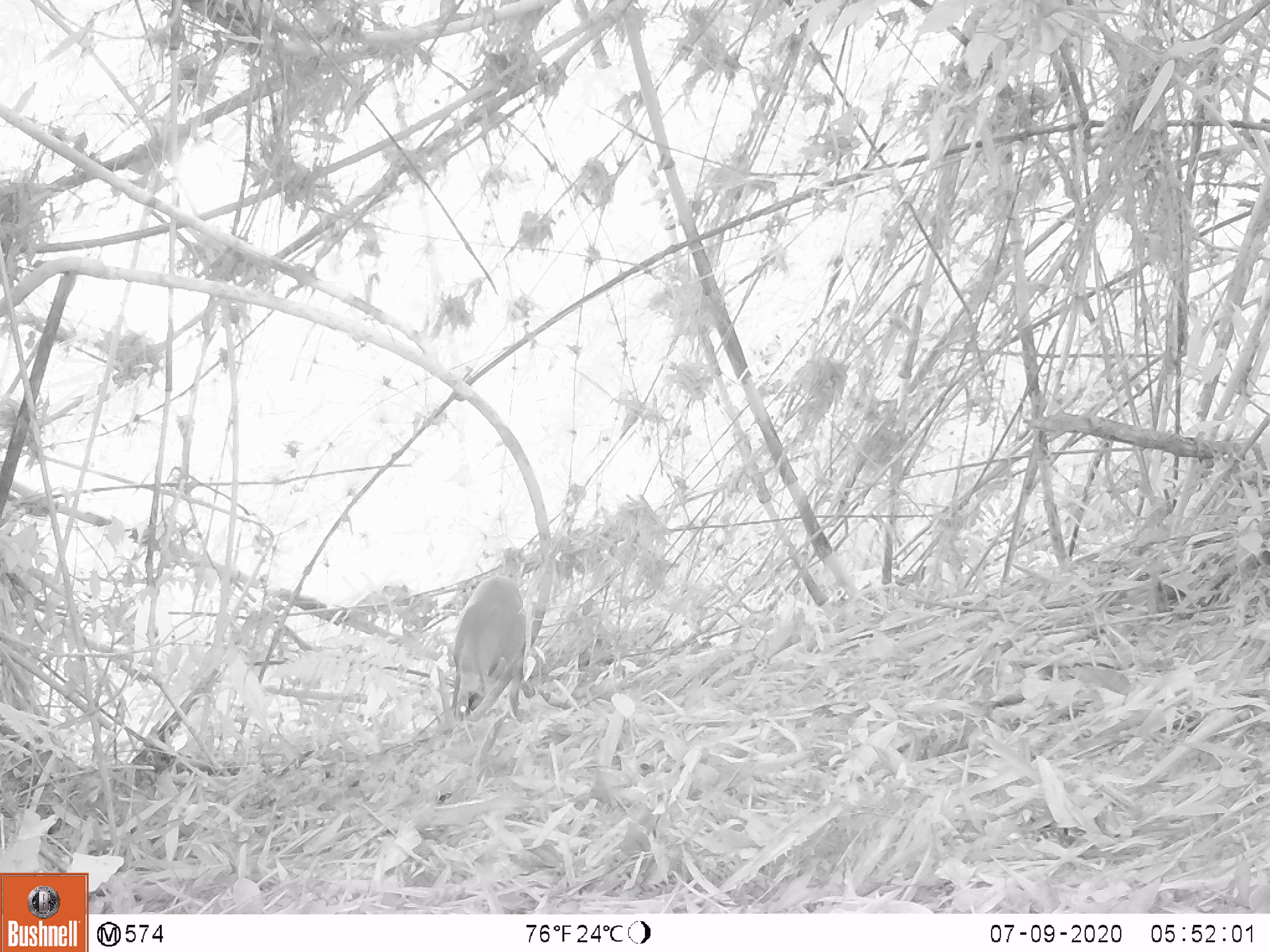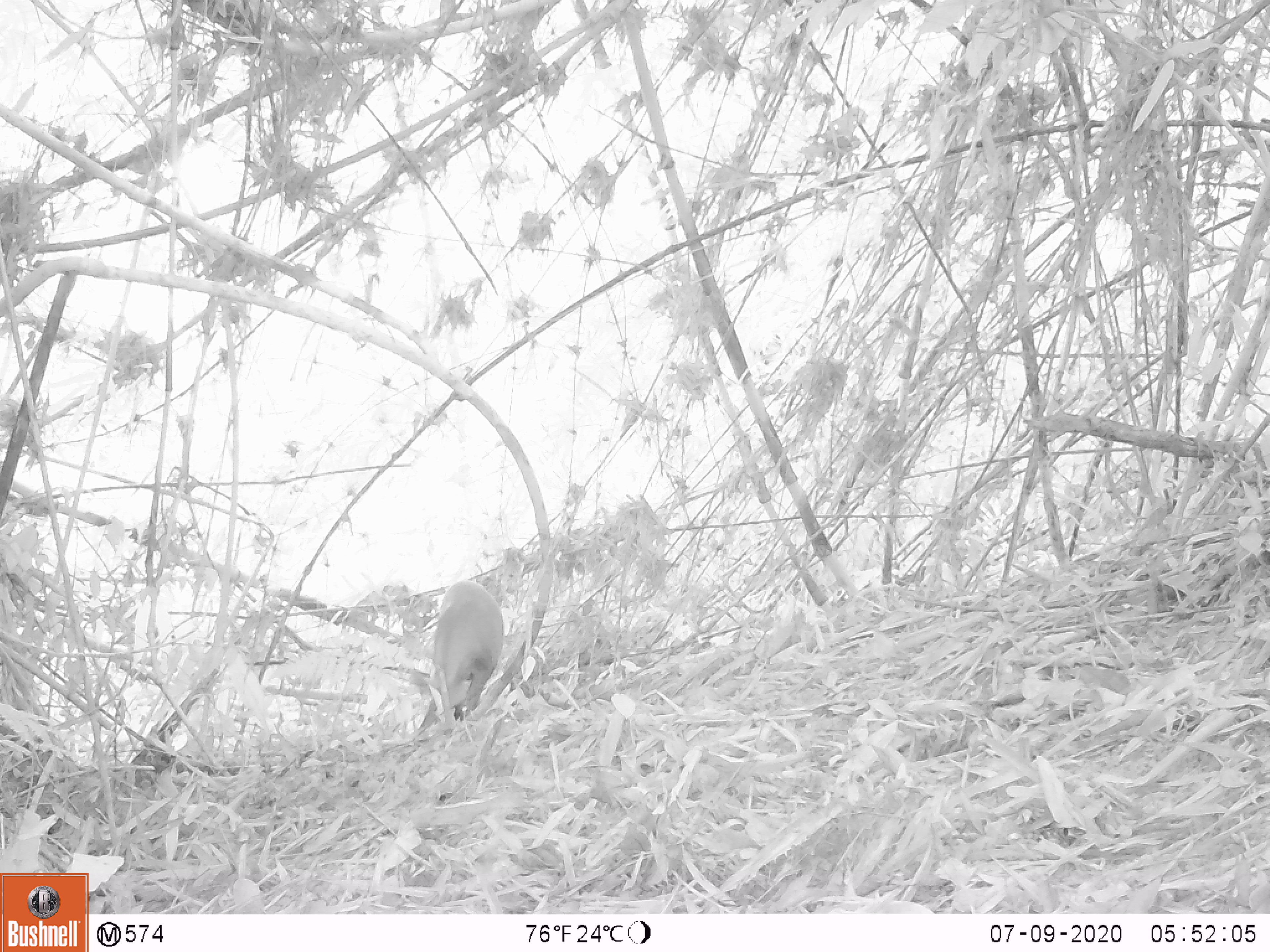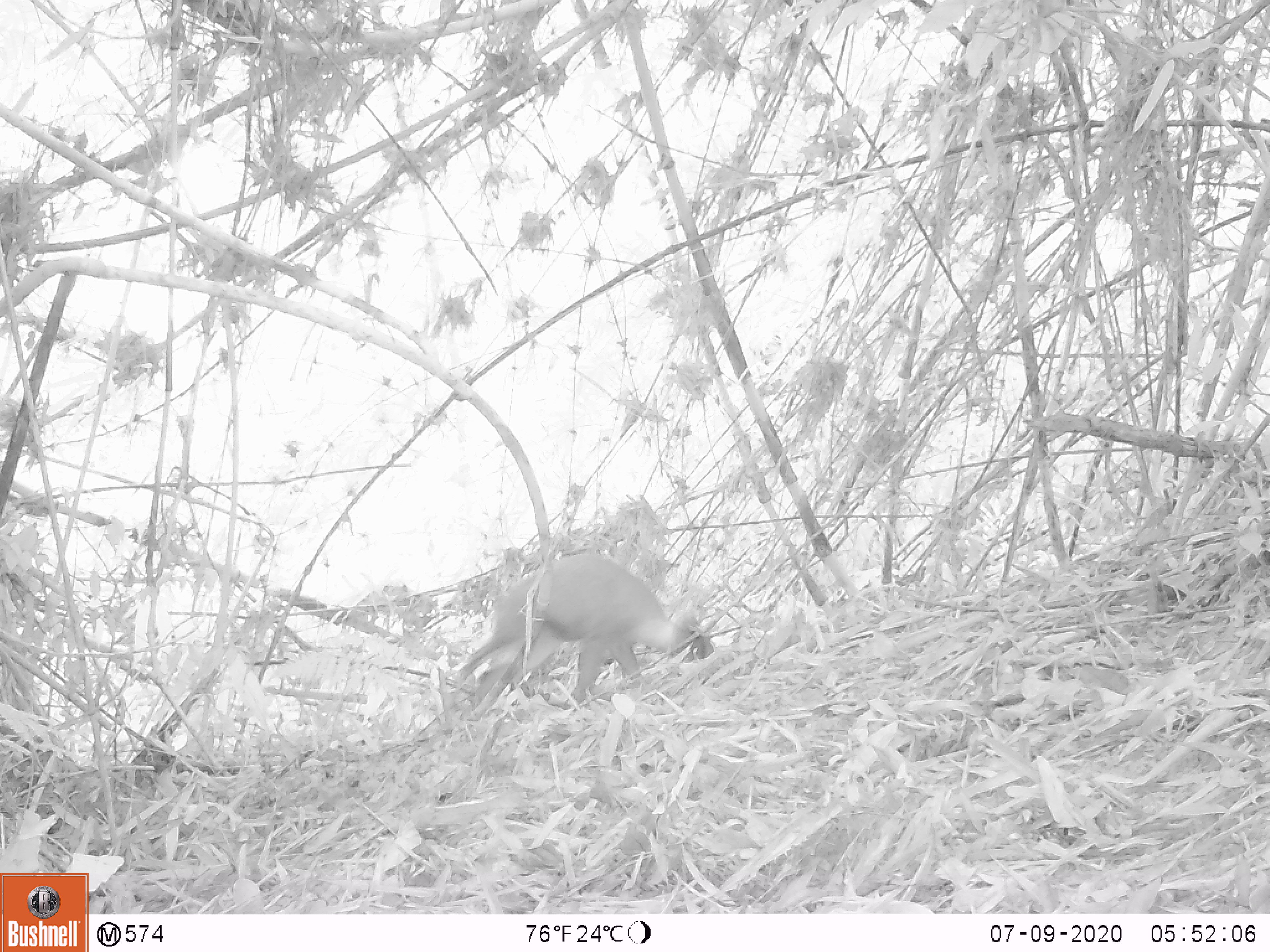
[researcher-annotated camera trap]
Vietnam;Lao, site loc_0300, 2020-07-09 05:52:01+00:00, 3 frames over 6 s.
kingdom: Animalia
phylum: Chordata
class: Mammalia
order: Artiodactyla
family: Cervidae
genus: Muntiacus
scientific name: Muntiacus rooseveltorum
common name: roosevelt's muntjac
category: roosevelts muntjac group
Roosevelts muntjac group (roosevelt's muntjac) (Muntiacus rooseveltorum). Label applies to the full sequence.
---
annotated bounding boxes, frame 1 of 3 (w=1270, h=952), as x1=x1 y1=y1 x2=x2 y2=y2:
roosevelts muntjac group: x1=452 y1=575 x2=532 y2=715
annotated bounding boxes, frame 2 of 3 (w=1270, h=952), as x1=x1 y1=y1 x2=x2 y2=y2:
roosevelts muntjac group: x1=431 y1=579 x2=505 y2=721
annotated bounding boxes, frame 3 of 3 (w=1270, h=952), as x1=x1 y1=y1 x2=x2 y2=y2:
roosevelts muntjac group: x1=459 y1=551 x2=710 y2=707